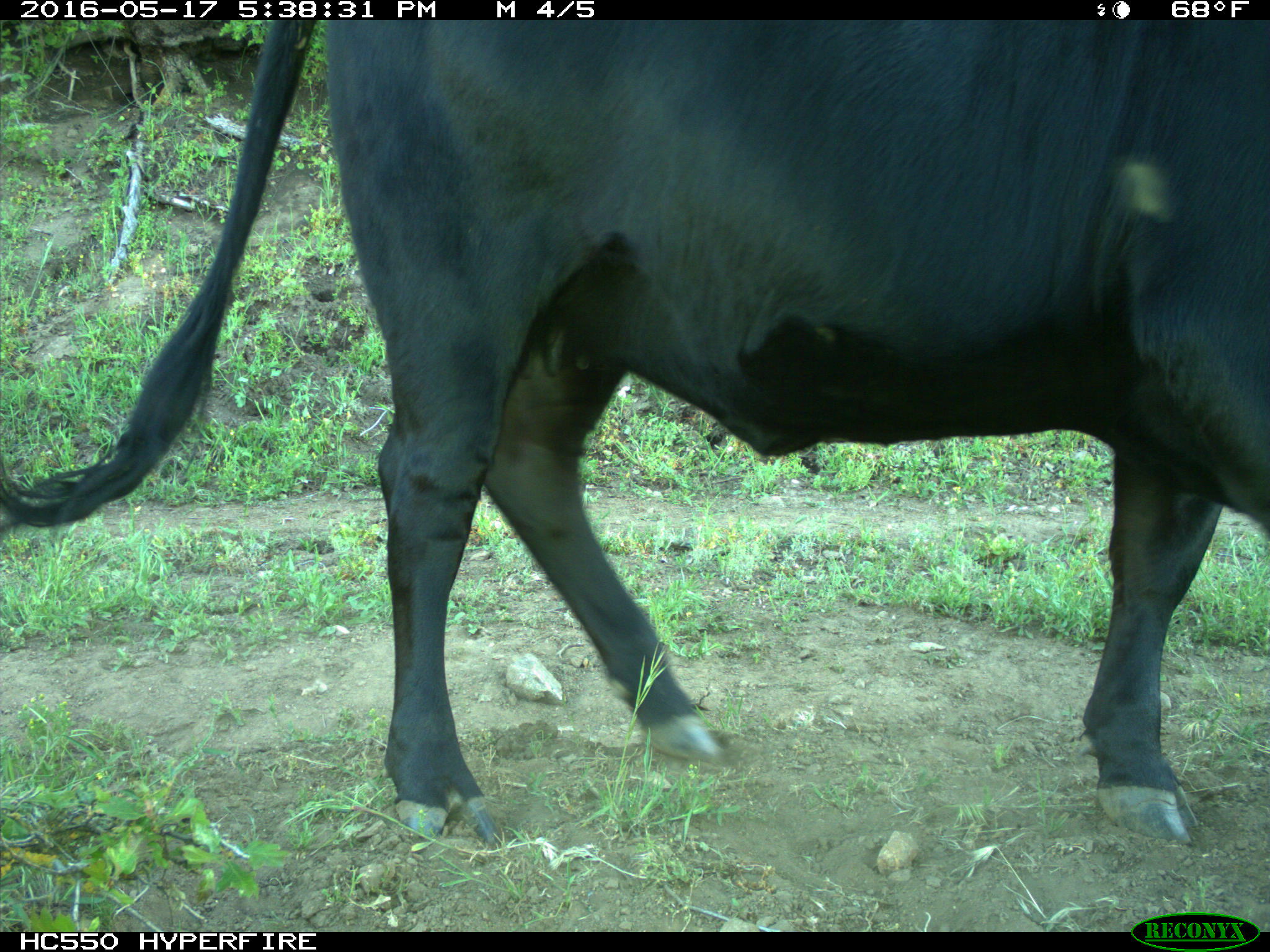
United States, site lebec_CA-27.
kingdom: Animalia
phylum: Chordata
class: Mammalia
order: Artiodactyla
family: Bovidae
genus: Bos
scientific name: Bos taurus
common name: domestic cow